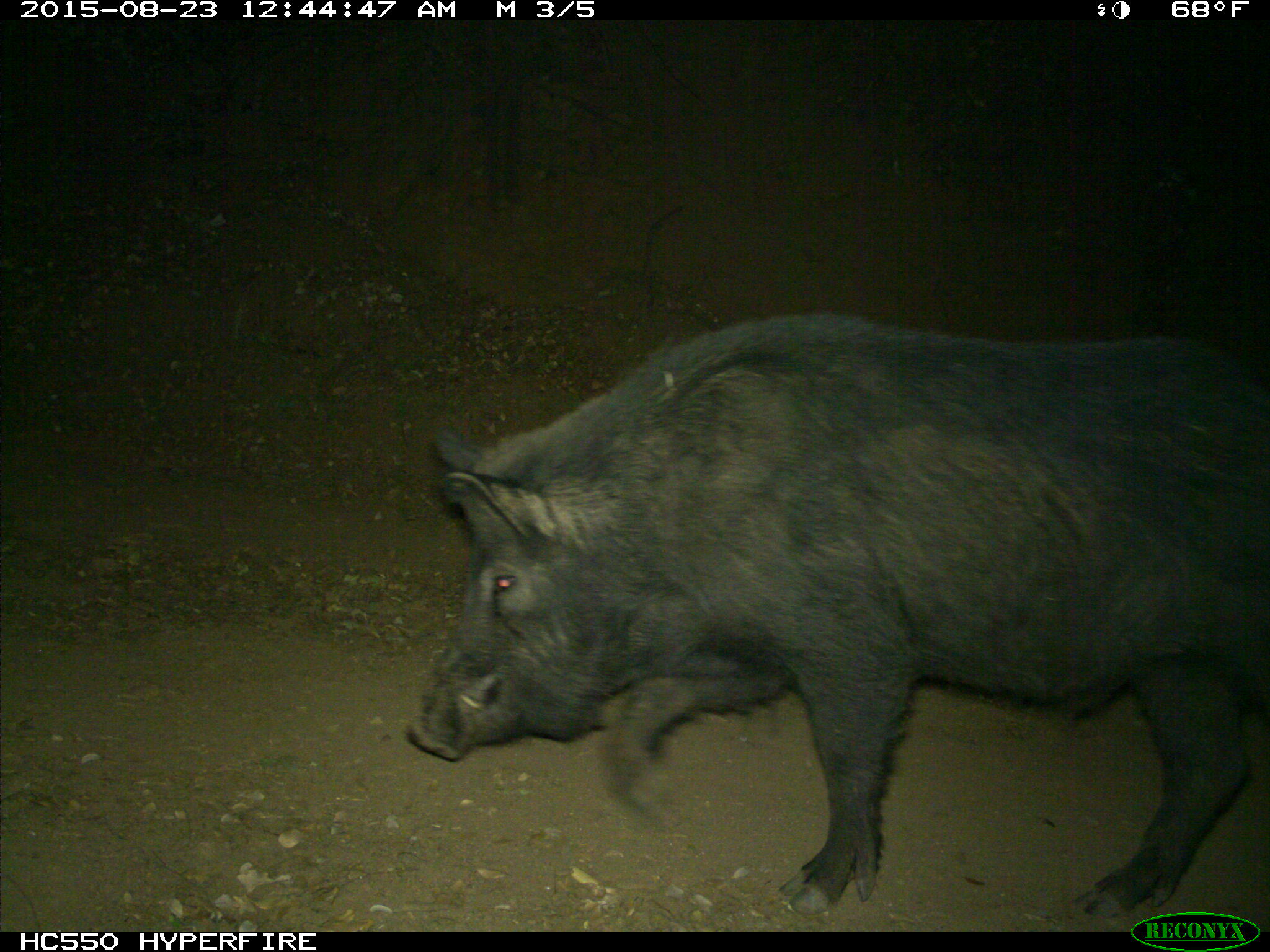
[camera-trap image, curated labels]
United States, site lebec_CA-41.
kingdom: Animalia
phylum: Chordata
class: Mammalia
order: Artiodactyla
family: Suidae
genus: Sus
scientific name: Sus scrofa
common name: wild boar